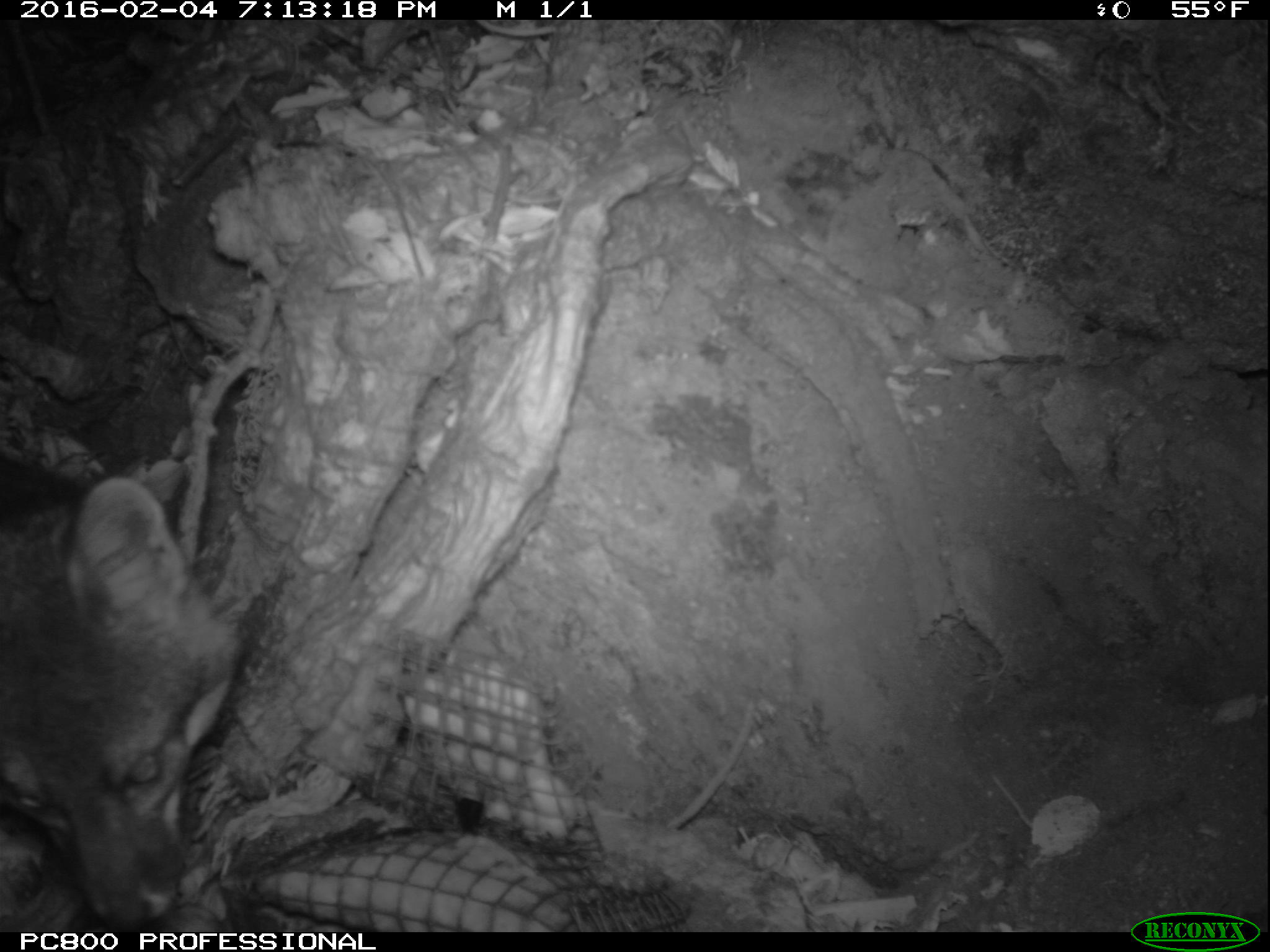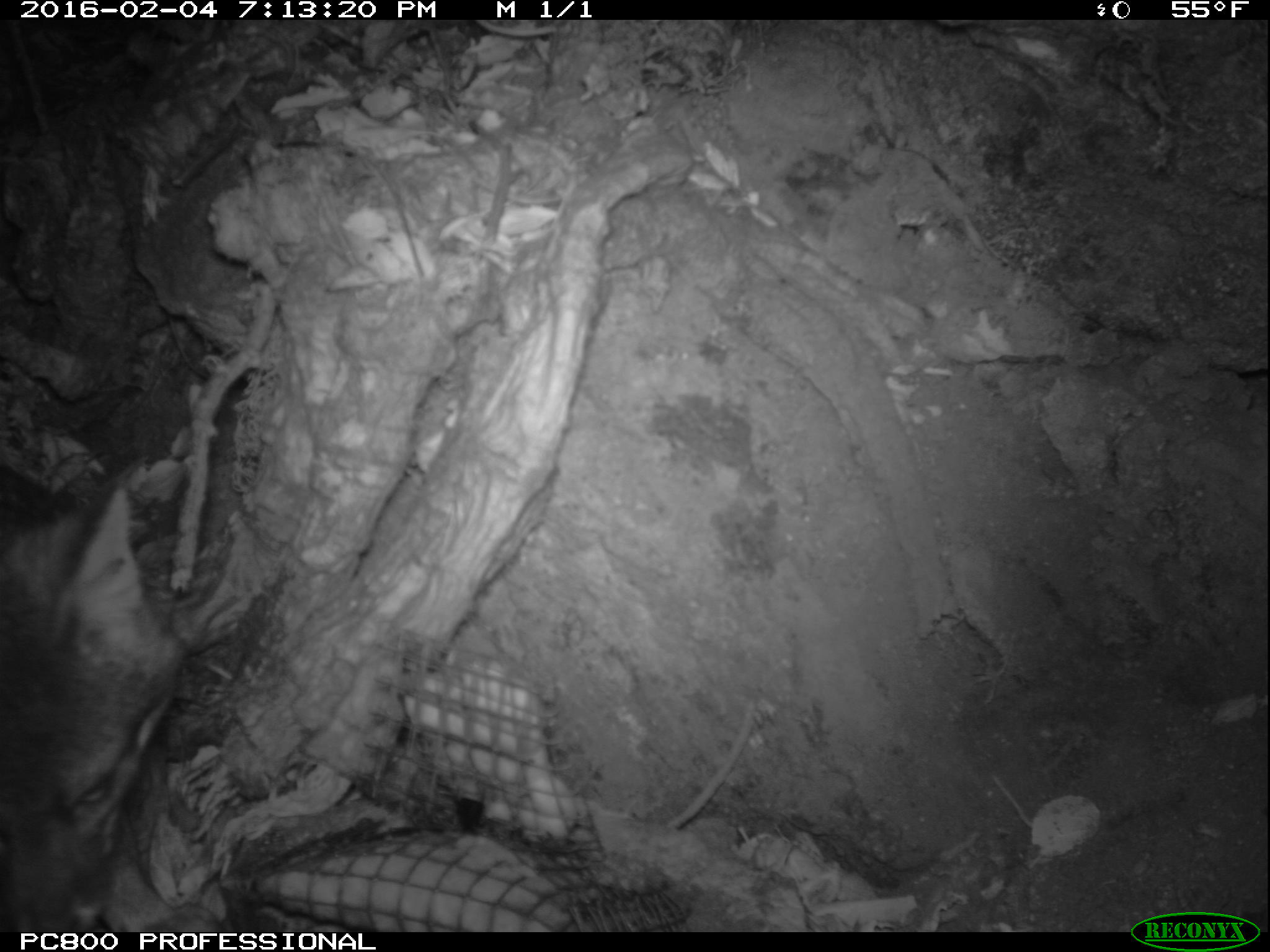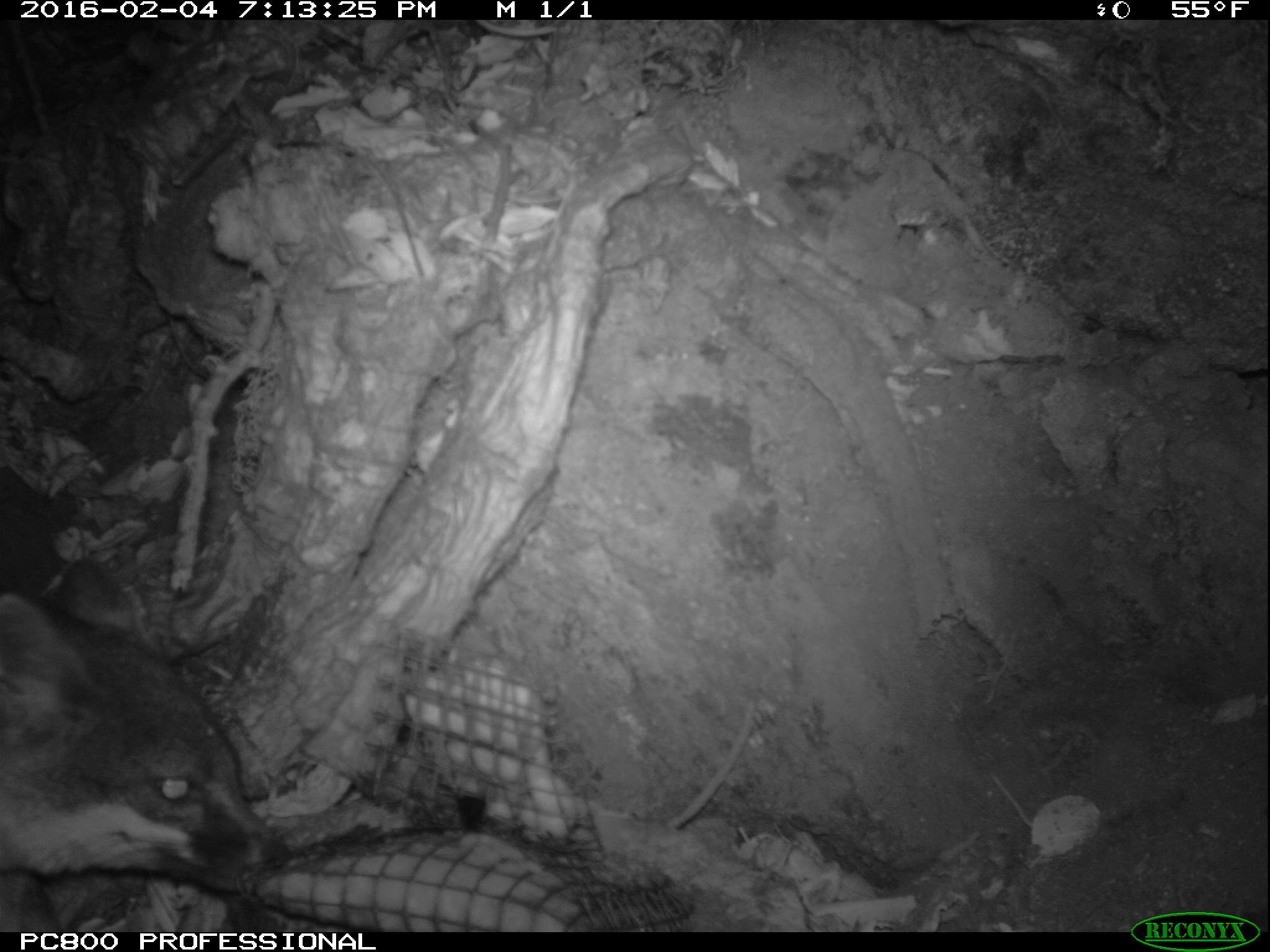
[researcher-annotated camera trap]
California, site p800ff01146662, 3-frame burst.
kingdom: Animalia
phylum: Chordata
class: Mammalia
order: Carnivora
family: Canidae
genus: Urocyon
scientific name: Urocyon littoralis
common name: island fox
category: fox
Fox (island fox) (Urocyon littoralis).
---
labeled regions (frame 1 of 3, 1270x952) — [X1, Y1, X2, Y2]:
fox: [0, 456, 244, 932]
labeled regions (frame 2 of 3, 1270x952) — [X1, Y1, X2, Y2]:
fox: [0, 476, 182, 931]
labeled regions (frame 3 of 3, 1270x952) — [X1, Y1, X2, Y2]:
fox: [0, 556, 288, 932]